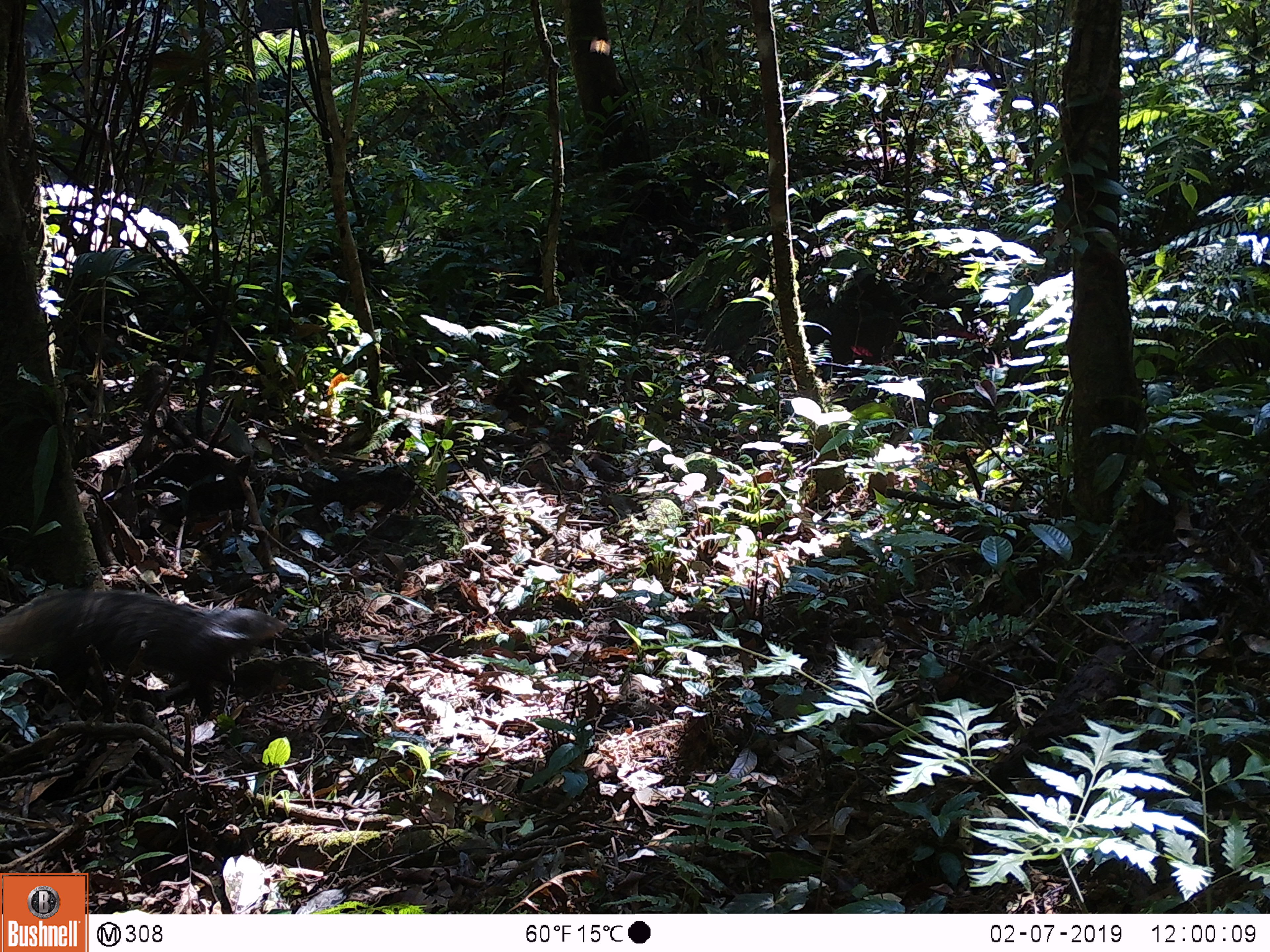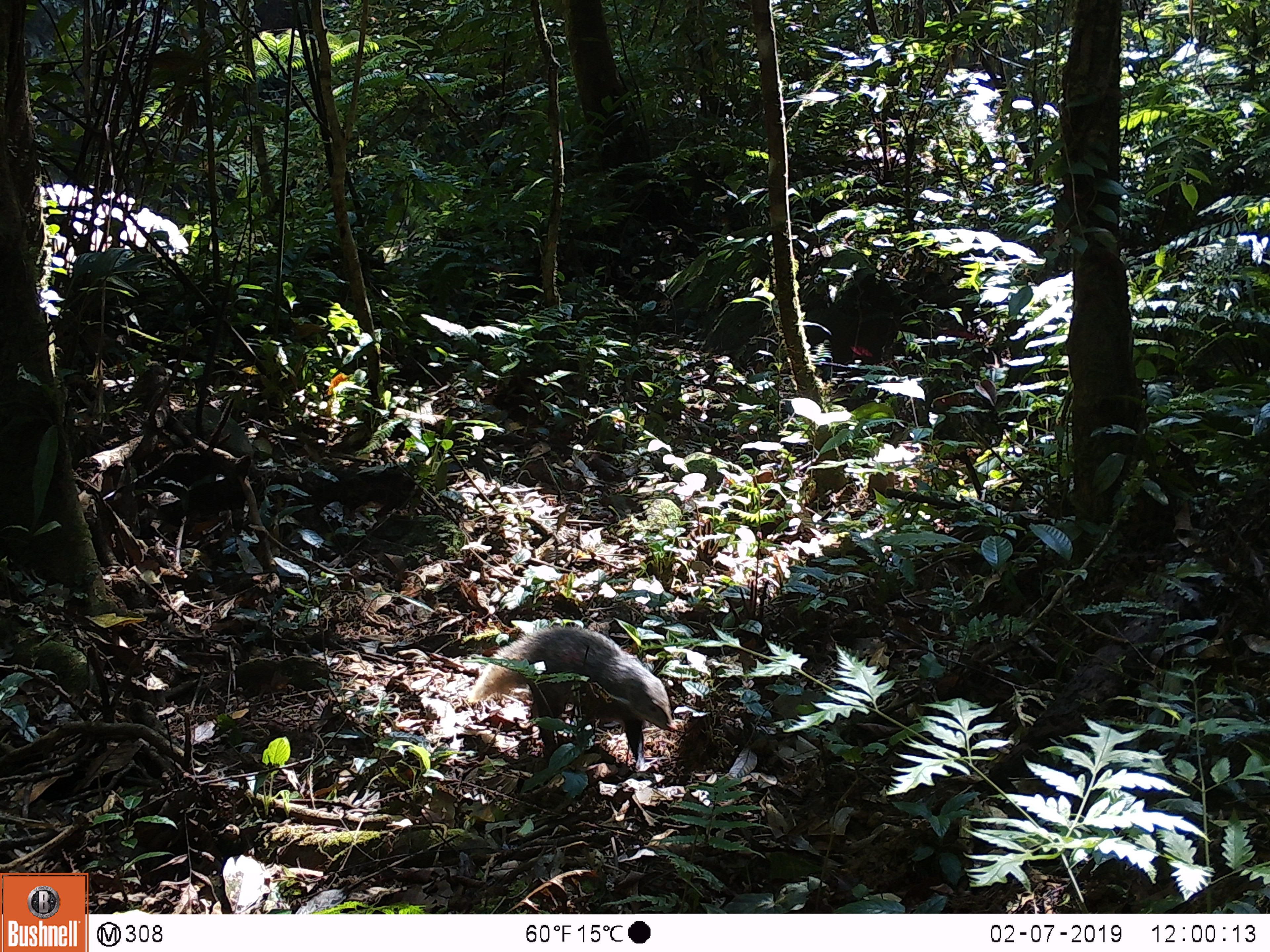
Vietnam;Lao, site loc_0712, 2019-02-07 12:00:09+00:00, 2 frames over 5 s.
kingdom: Animalia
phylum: Chordata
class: Mammalia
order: Carnivora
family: Herpestidae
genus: Urva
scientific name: Urva urva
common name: crab-eating mongoose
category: crab eating mongoose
Crab eating mongoose (crab-eating mongoose) (Urva urva). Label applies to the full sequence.